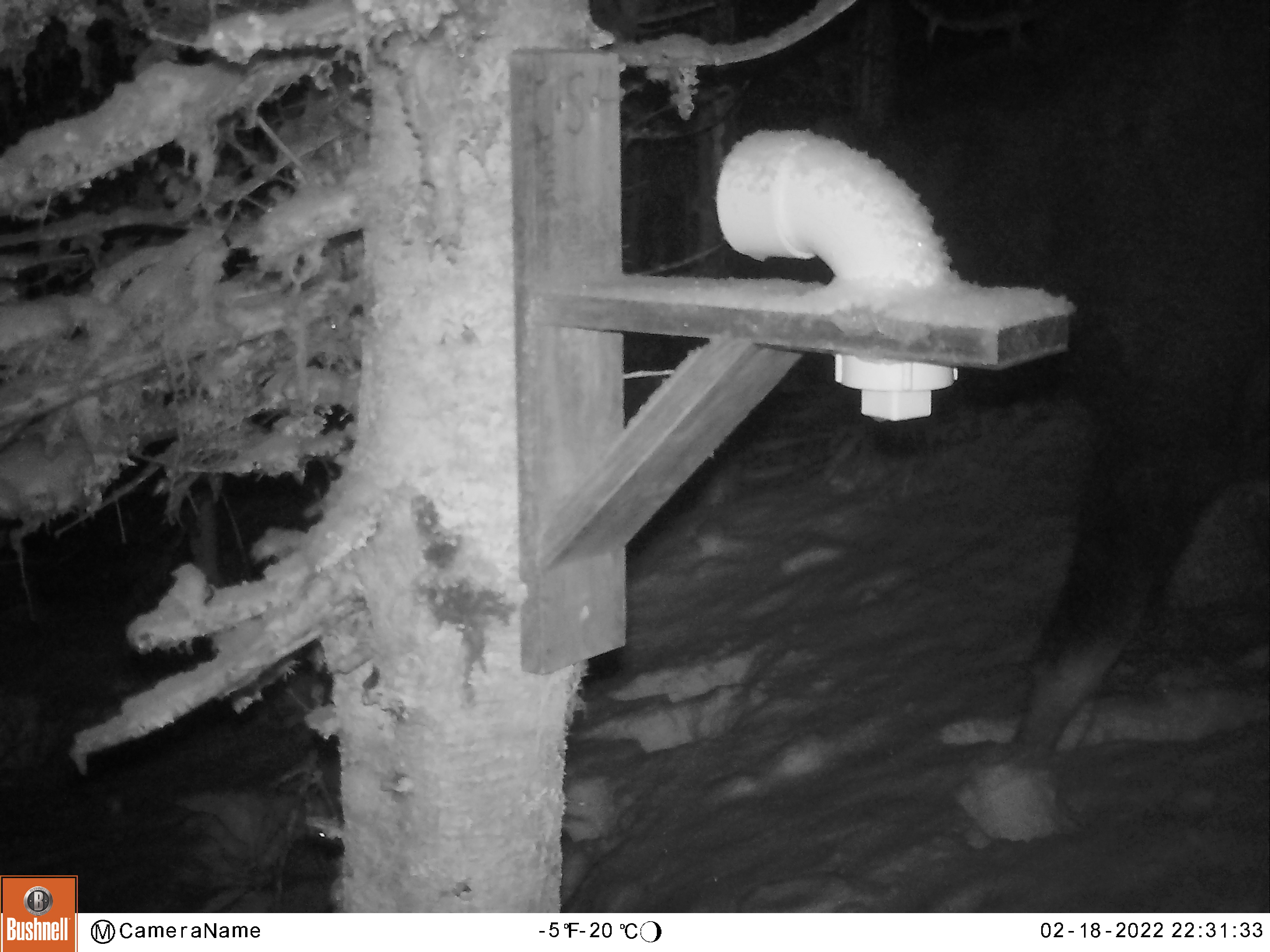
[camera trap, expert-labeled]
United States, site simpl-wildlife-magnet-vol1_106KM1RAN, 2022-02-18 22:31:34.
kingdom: Animalia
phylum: Chordata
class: Mammalia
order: Artiodactyla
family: Cervidae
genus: Alces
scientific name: Alces alces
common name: moose